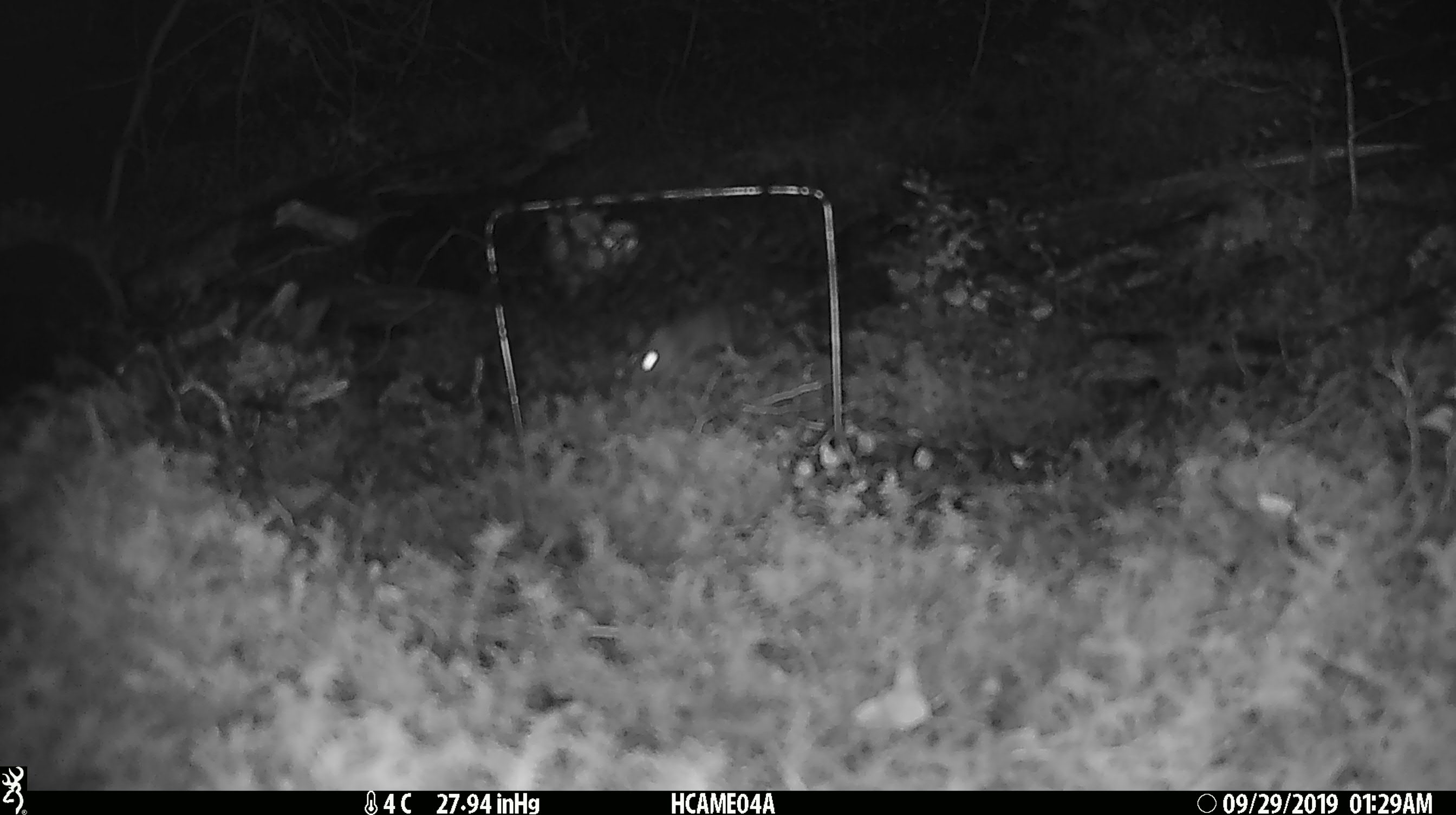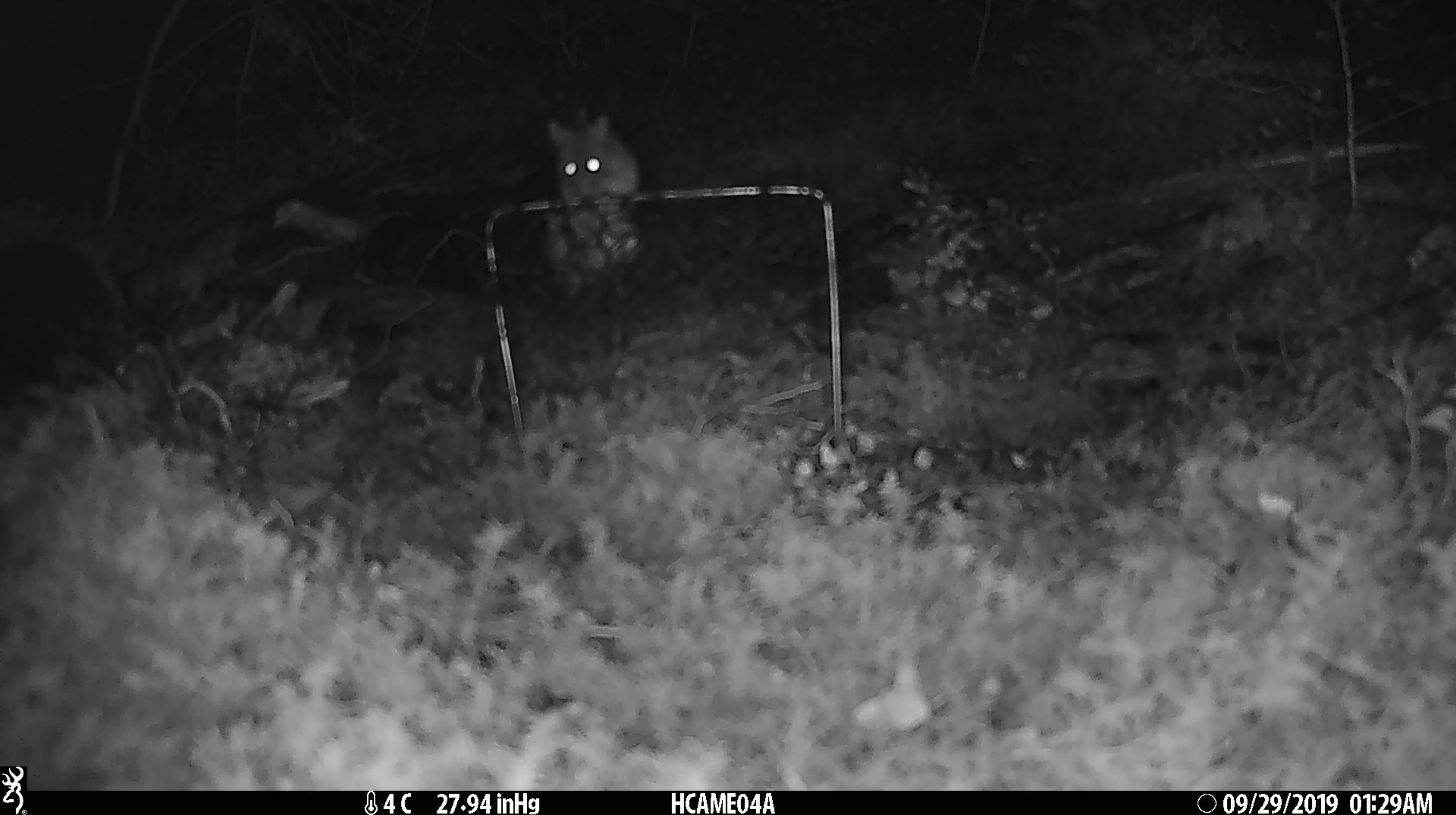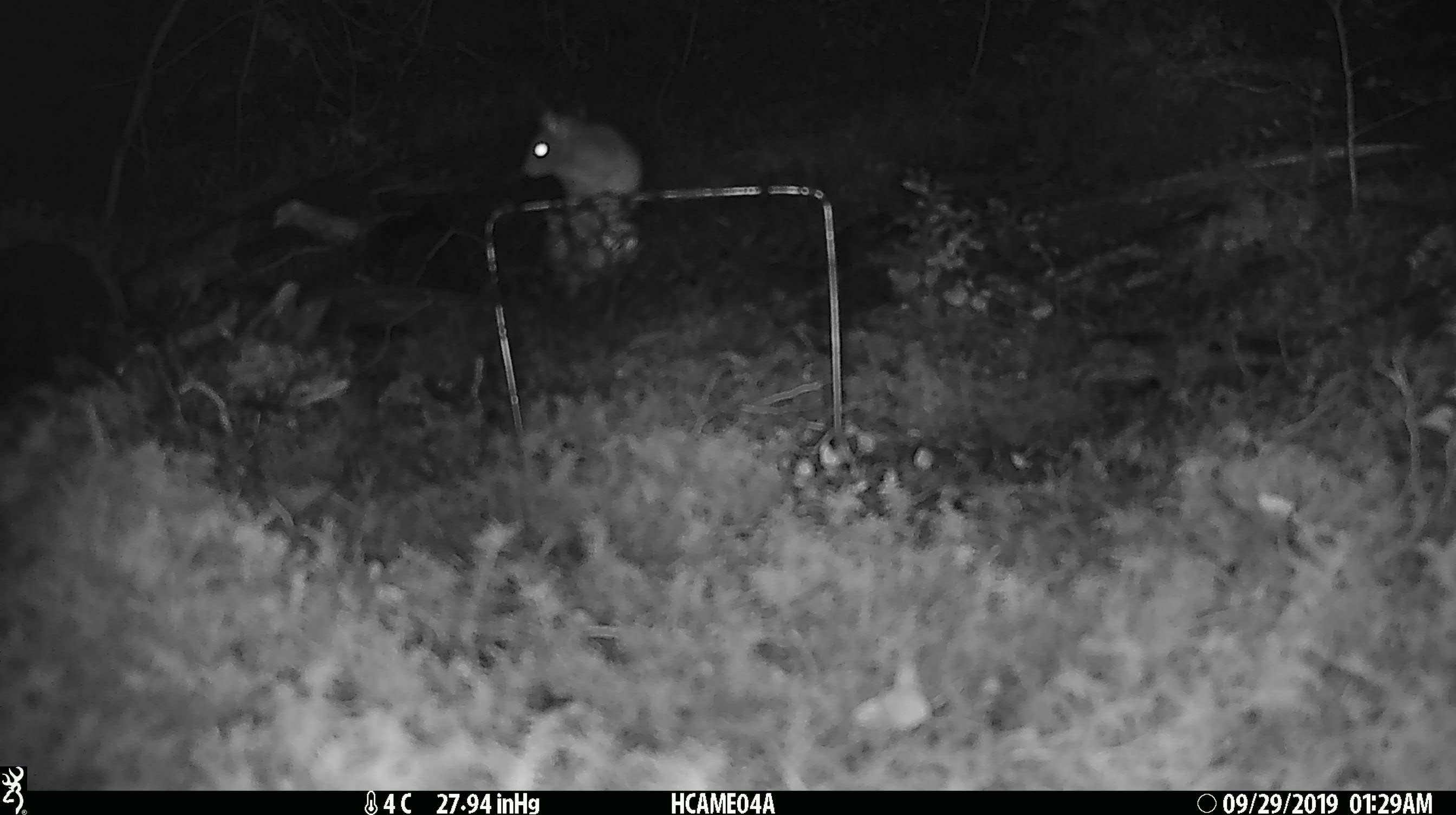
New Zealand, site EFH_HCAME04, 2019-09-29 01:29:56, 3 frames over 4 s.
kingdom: Animalia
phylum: Chordata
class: Mammalia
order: Rodentia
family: Muridae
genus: Mus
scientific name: Mus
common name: mouse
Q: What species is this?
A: Mouse (Mus).